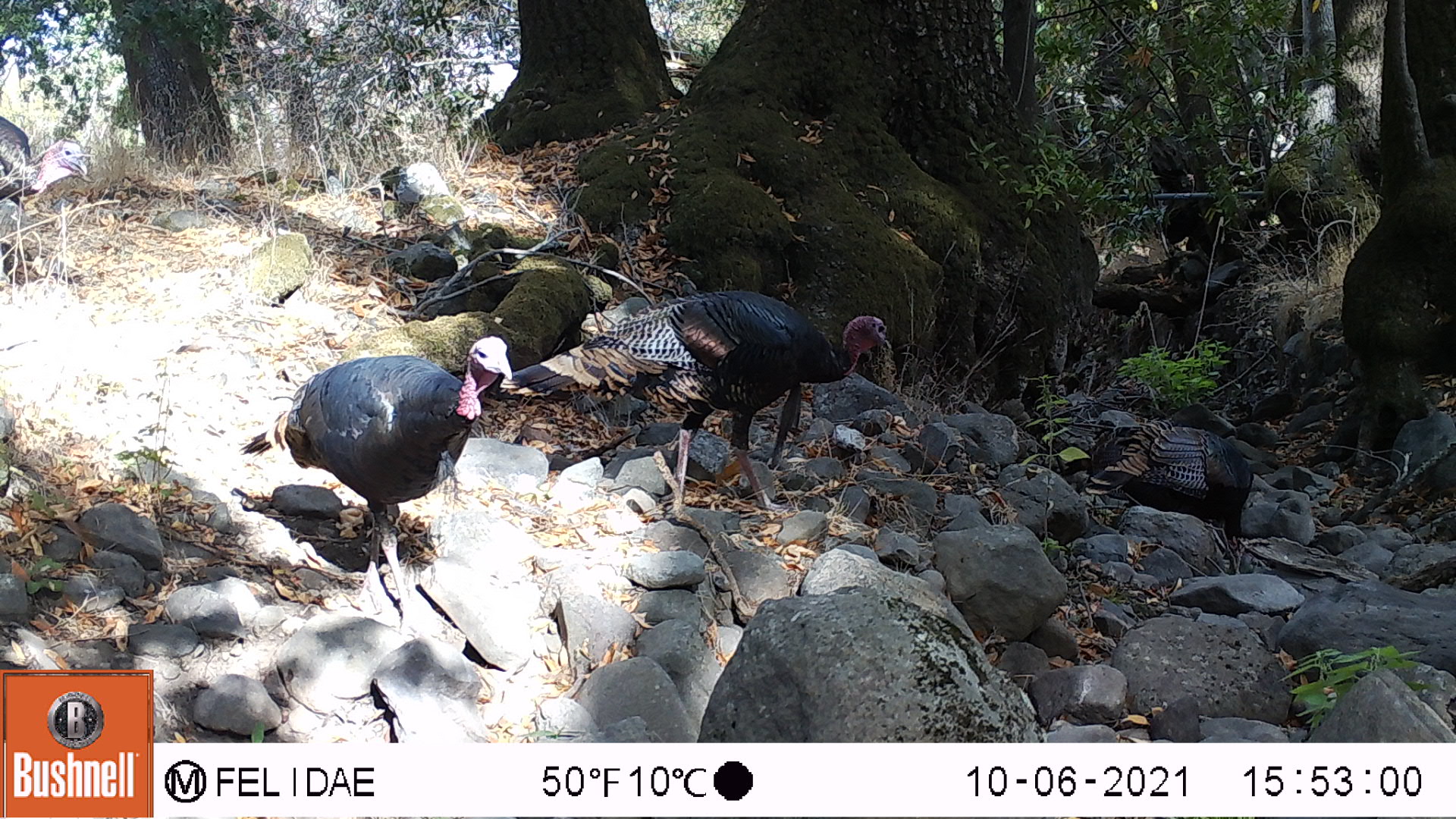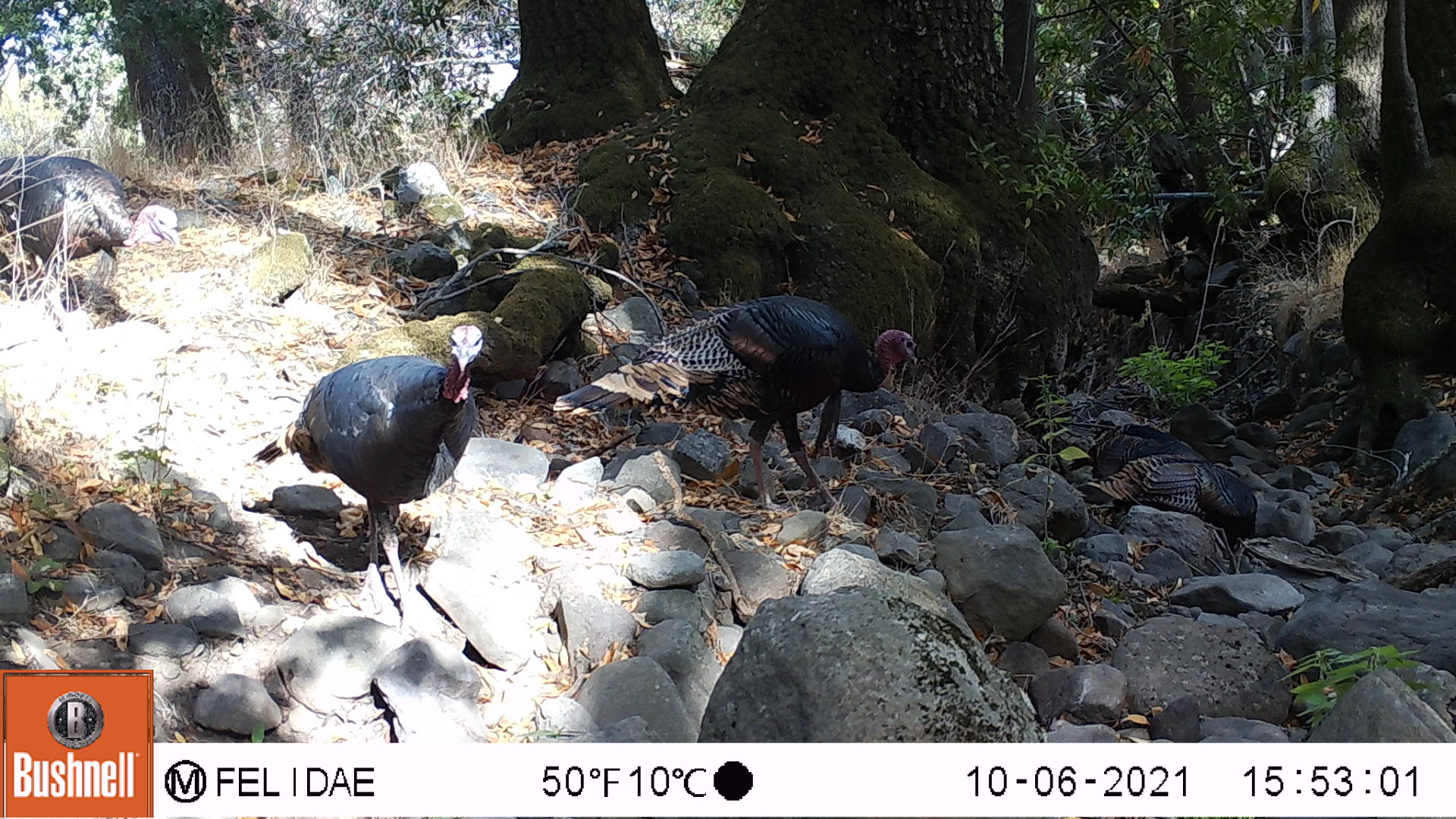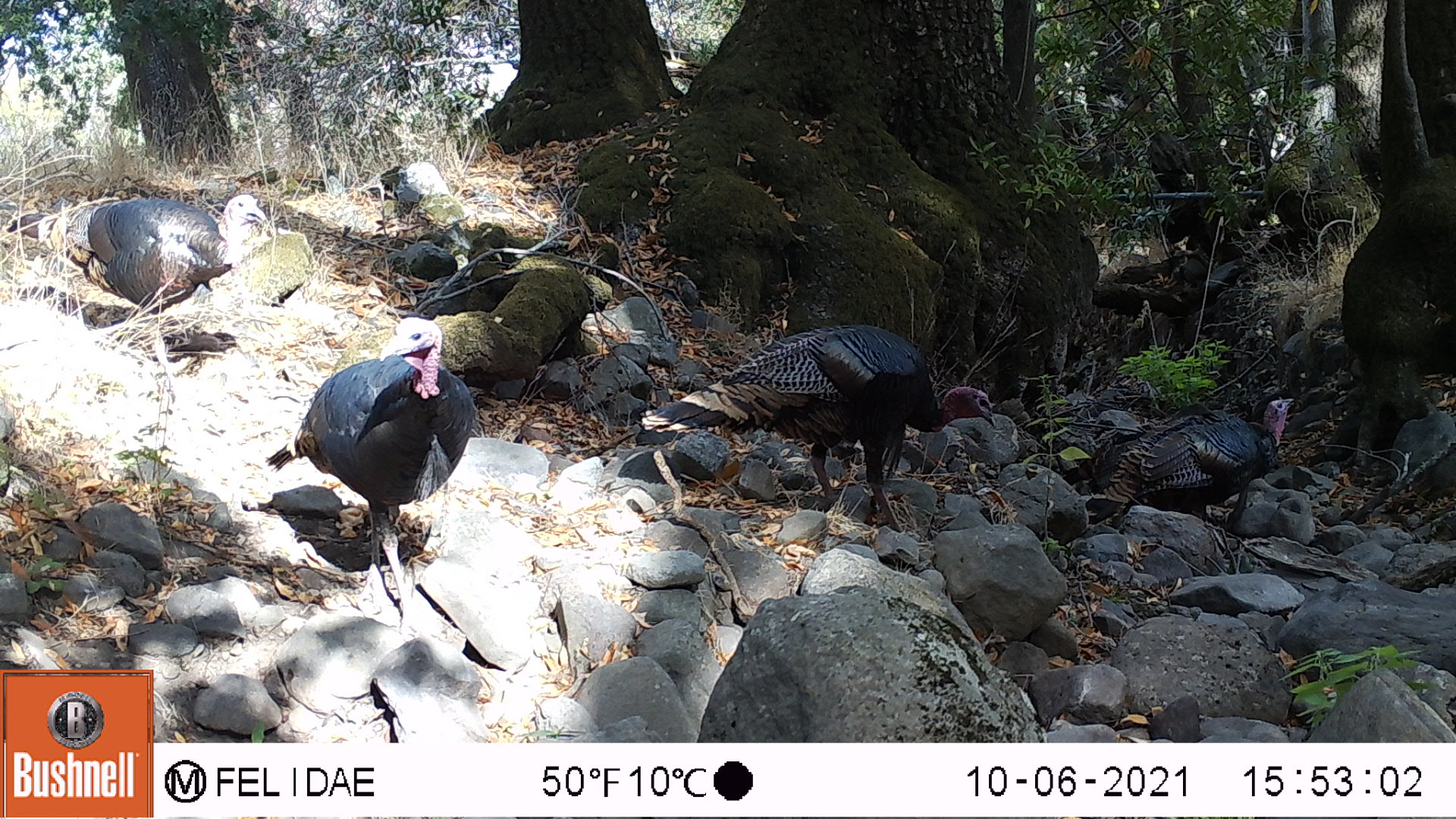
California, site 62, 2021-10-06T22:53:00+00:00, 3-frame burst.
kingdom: Animalia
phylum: Chordata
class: Aves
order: Galliformes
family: Phasianidae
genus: Meleagris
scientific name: Meleagris gallopavo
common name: turkey